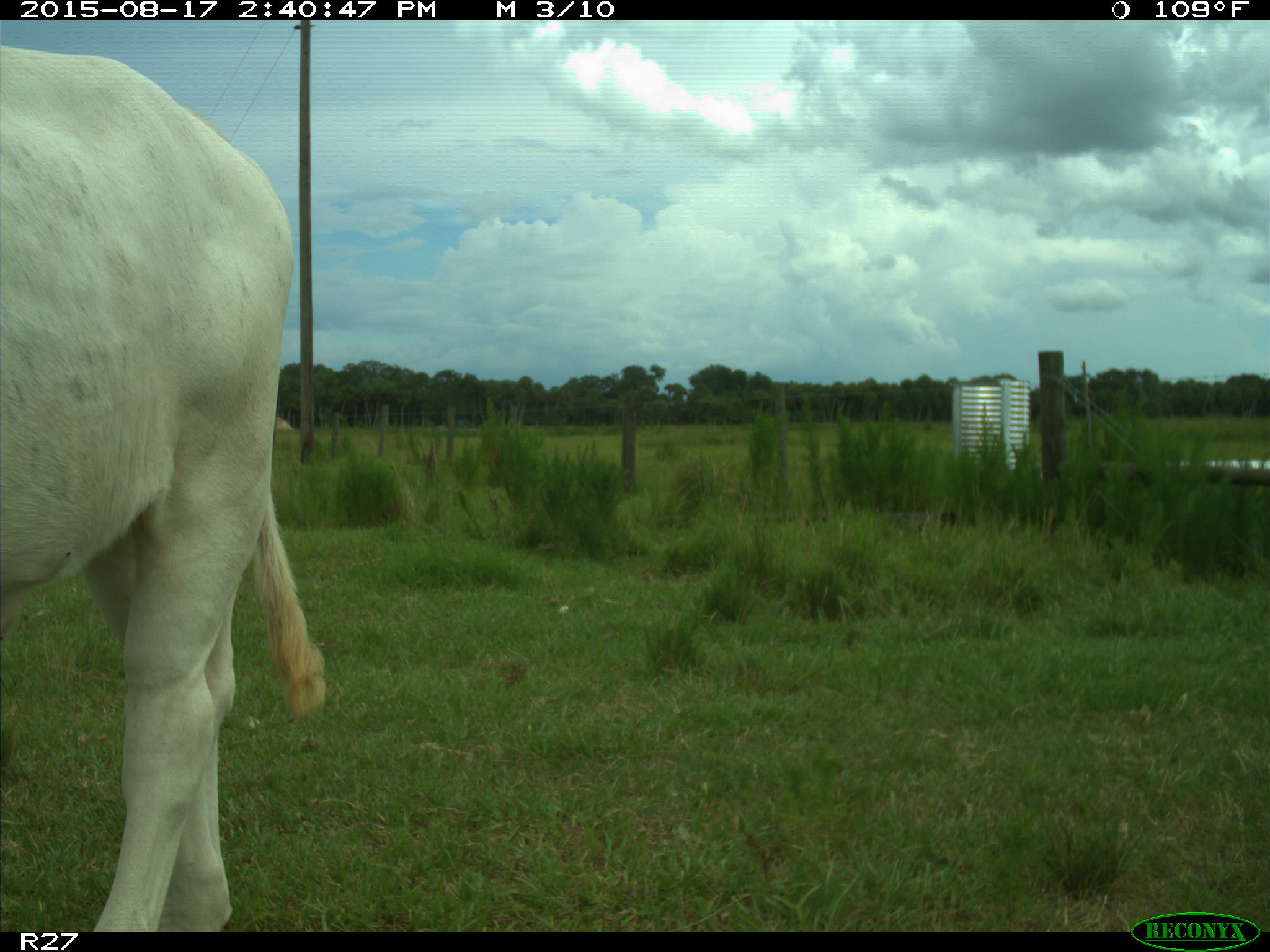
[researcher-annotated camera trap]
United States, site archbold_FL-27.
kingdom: Animalia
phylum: Chordata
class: Mammalia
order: Artiodactyla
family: Bovidae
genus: Bos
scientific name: Bos taurus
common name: domestic cow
Bos taurus (domestic cow).